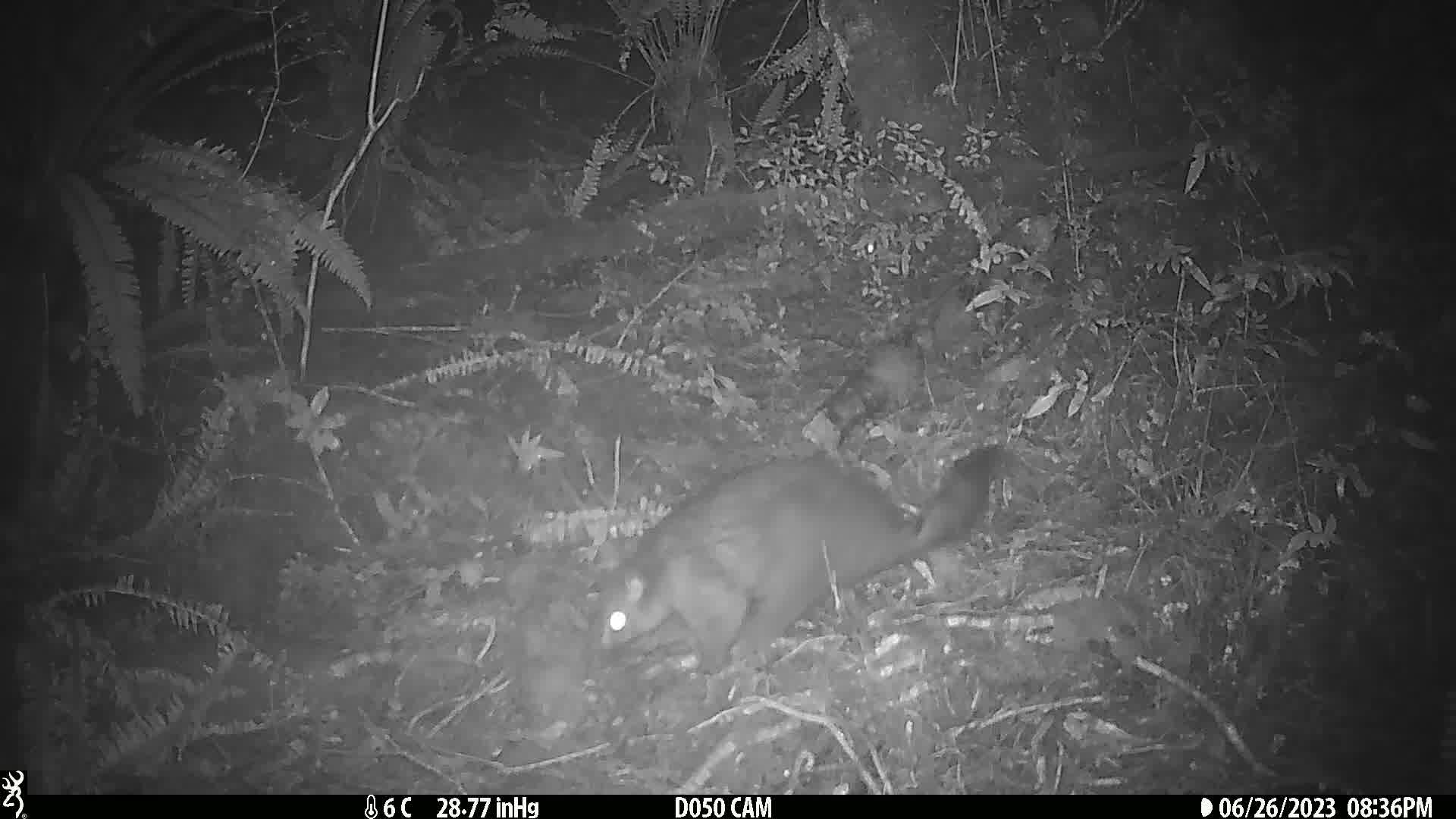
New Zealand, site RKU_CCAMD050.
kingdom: Animalia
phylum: Chordata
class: Mammalia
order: Diprotodontia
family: Phalangeridae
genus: Trichosurus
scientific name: Trichosurus vulpecula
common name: common brushtail possum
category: possum